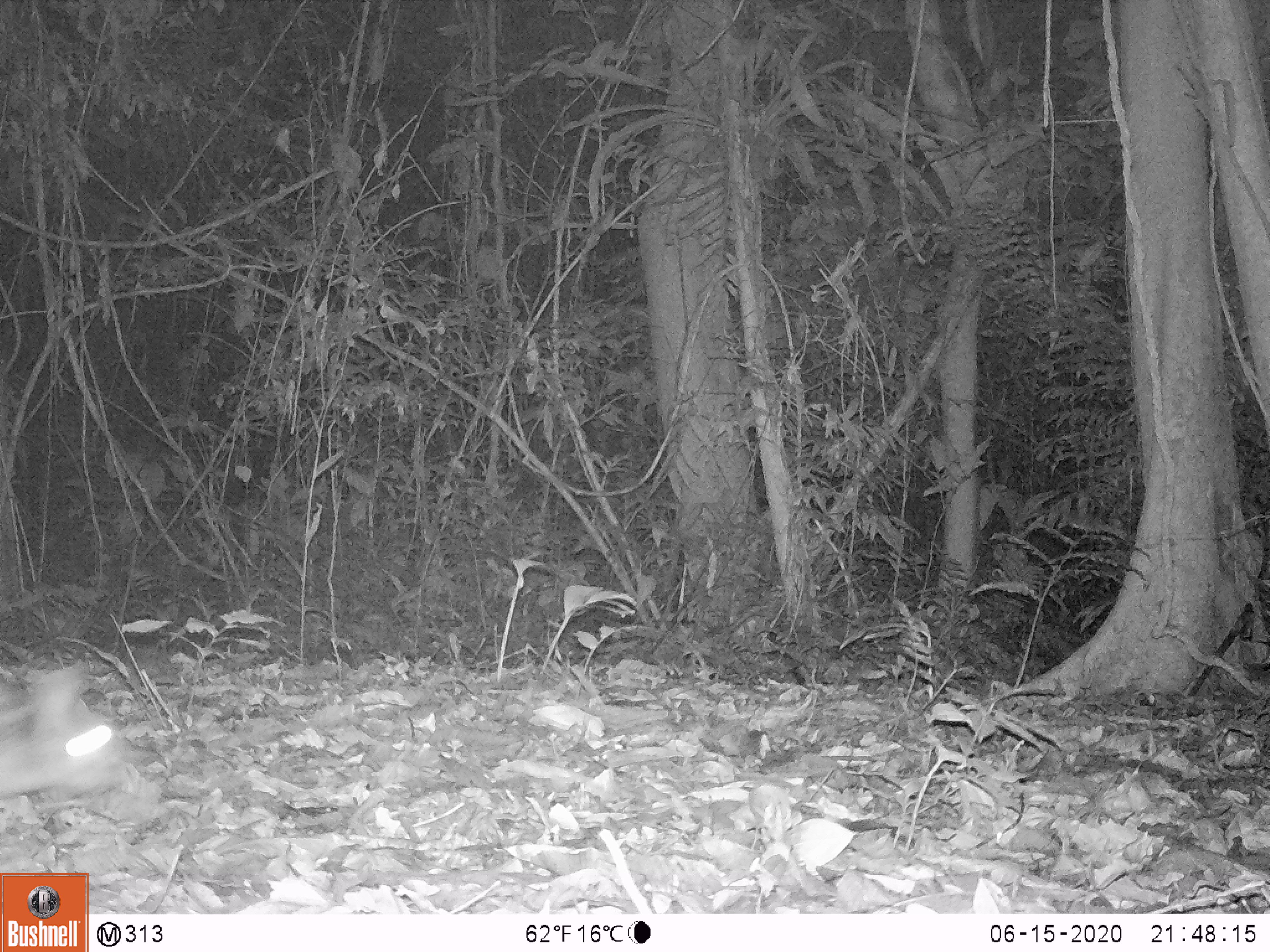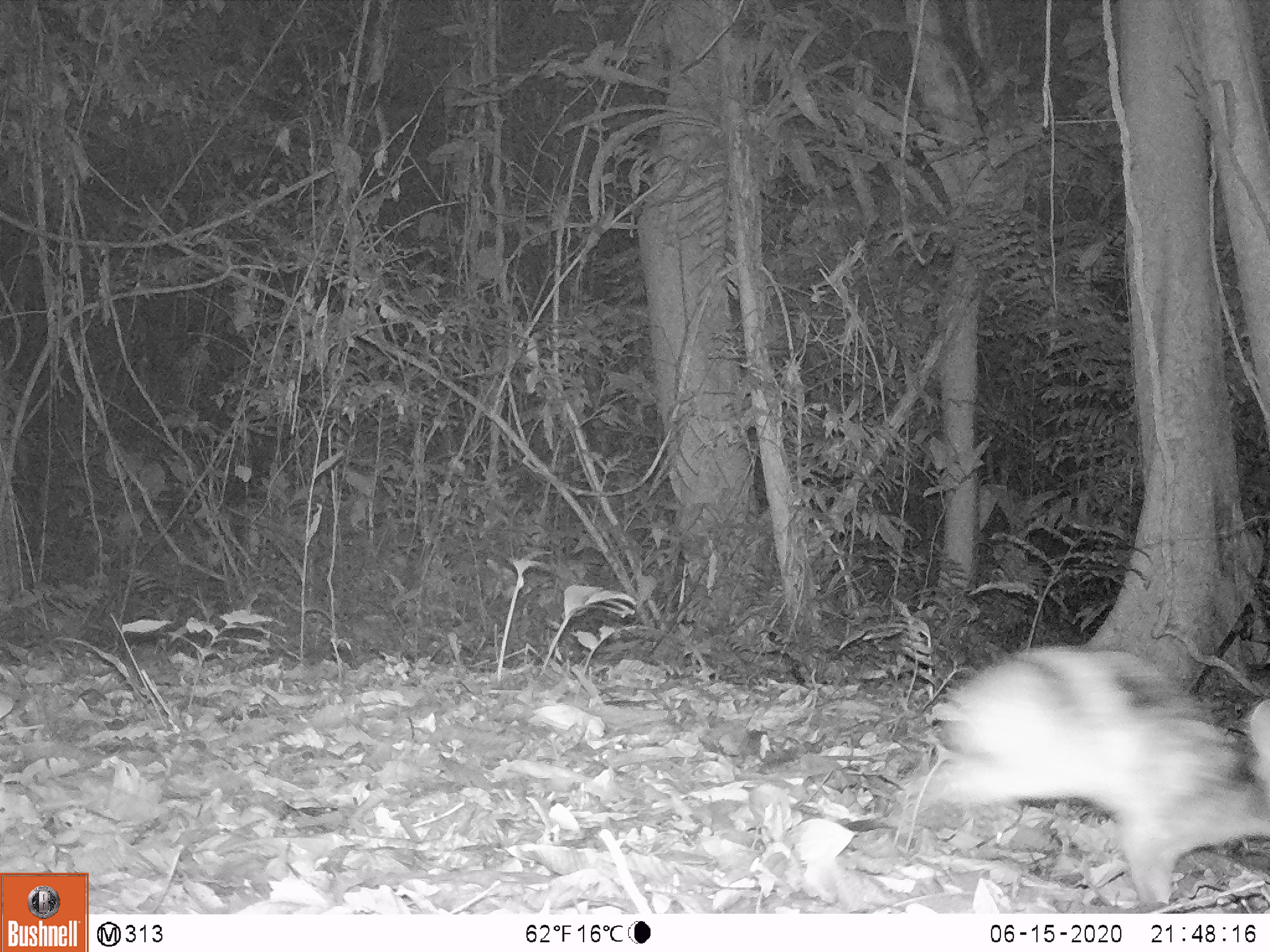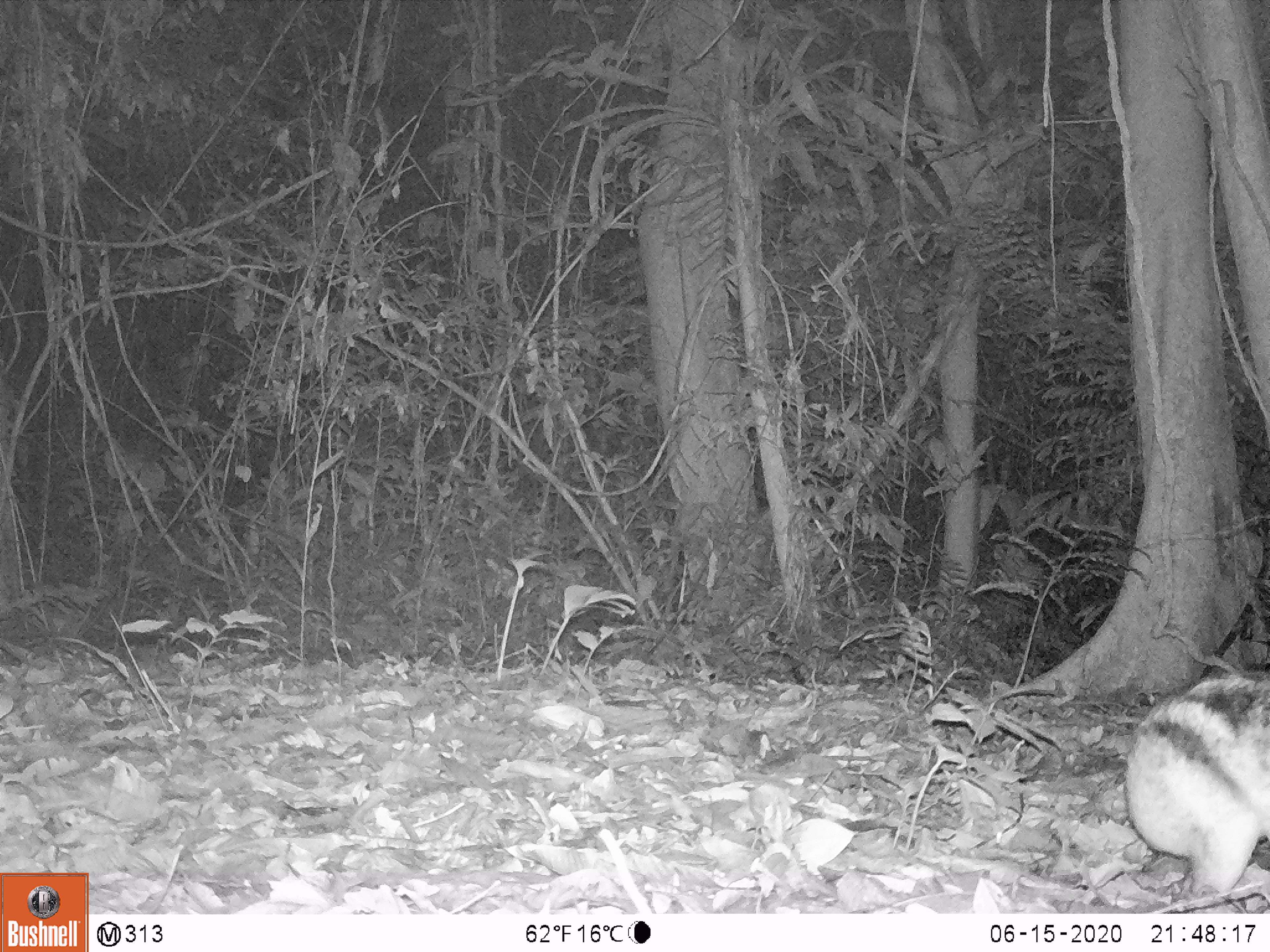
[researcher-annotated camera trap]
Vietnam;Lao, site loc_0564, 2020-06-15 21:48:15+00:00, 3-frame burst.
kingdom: Animalia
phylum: Chordata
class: Mammalia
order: Lagomorpha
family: Leporidae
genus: Nesolagus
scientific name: Nesolagus timminsi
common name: annamite striped rabbit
Annamite striped rabbit (Nesolagus timminsi). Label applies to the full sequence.